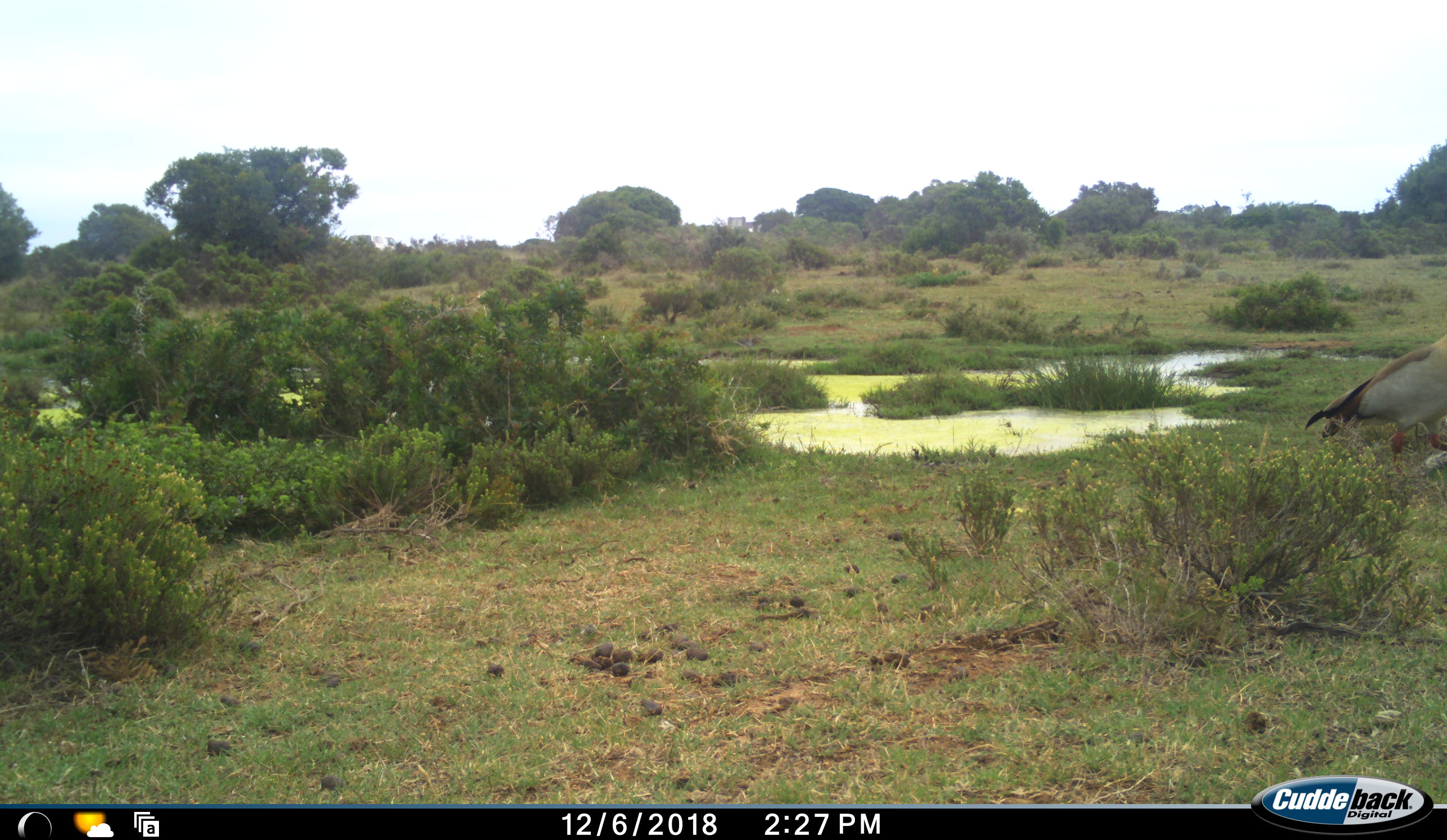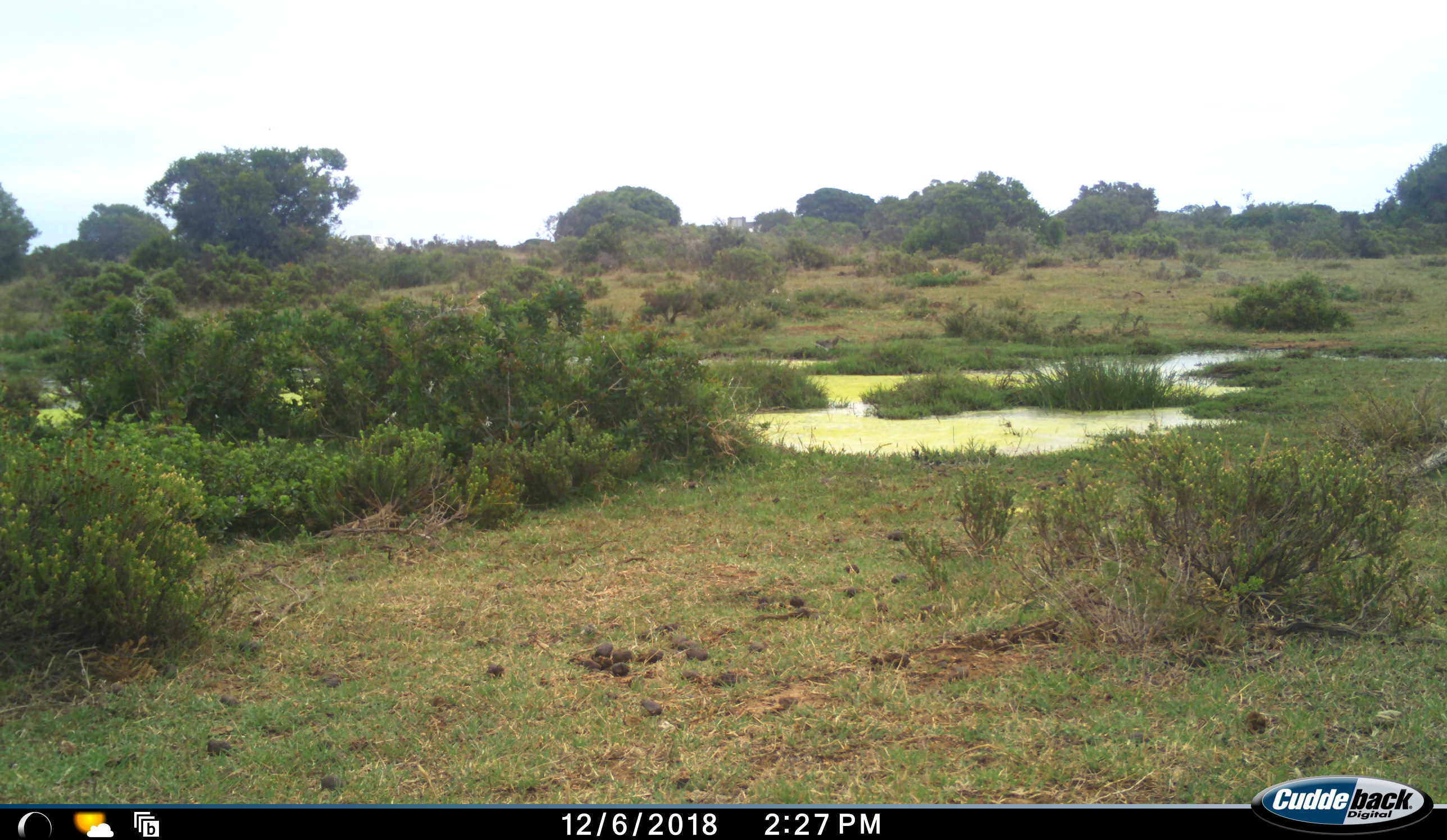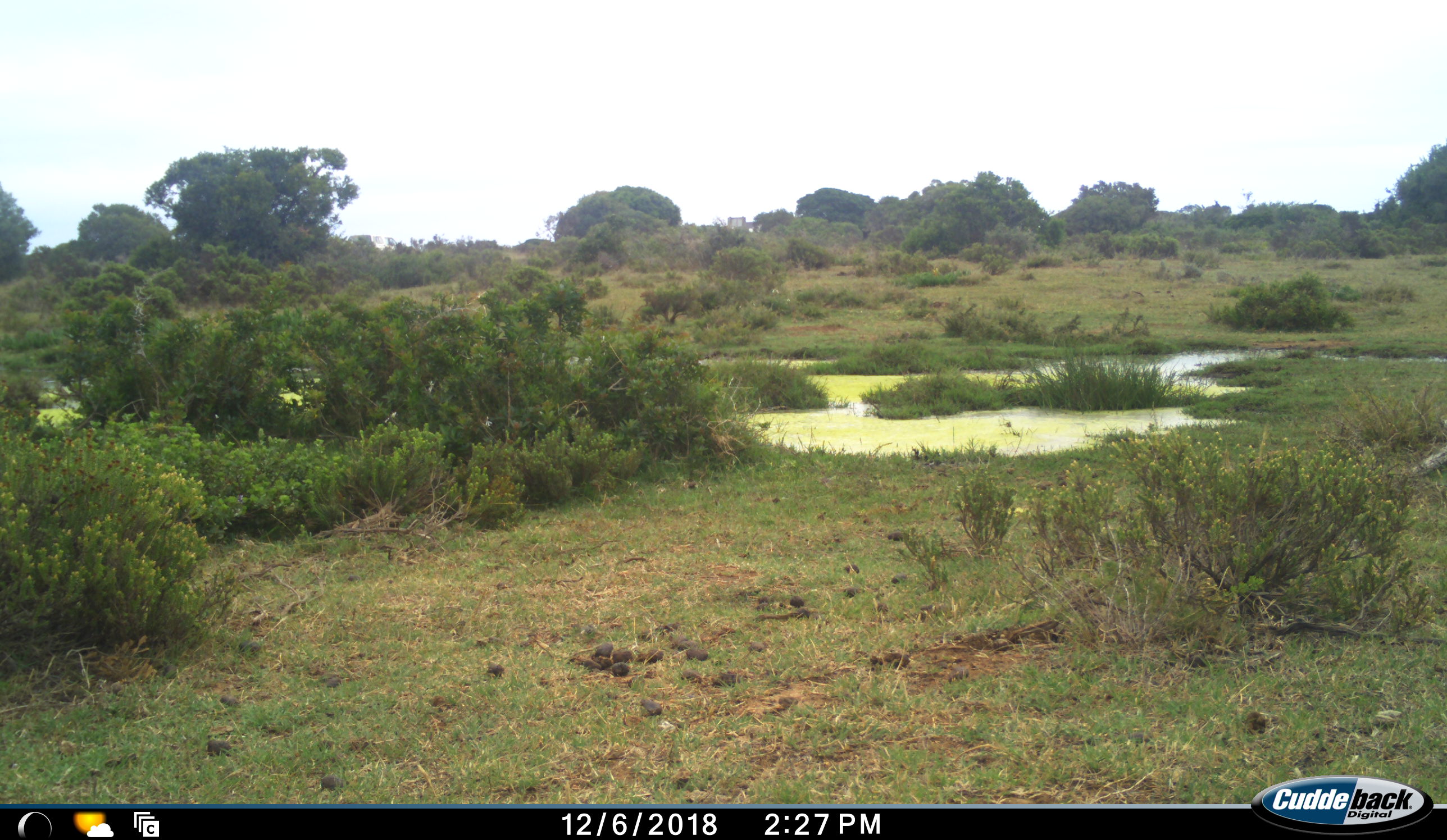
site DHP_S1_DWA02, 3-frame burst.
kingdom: Animalia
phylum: Chordata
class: Aves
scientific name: Aves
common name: bird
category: birdother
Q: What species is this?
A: Birdother (bird) (Aves).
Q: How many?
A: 2.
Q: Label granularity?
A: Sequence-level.